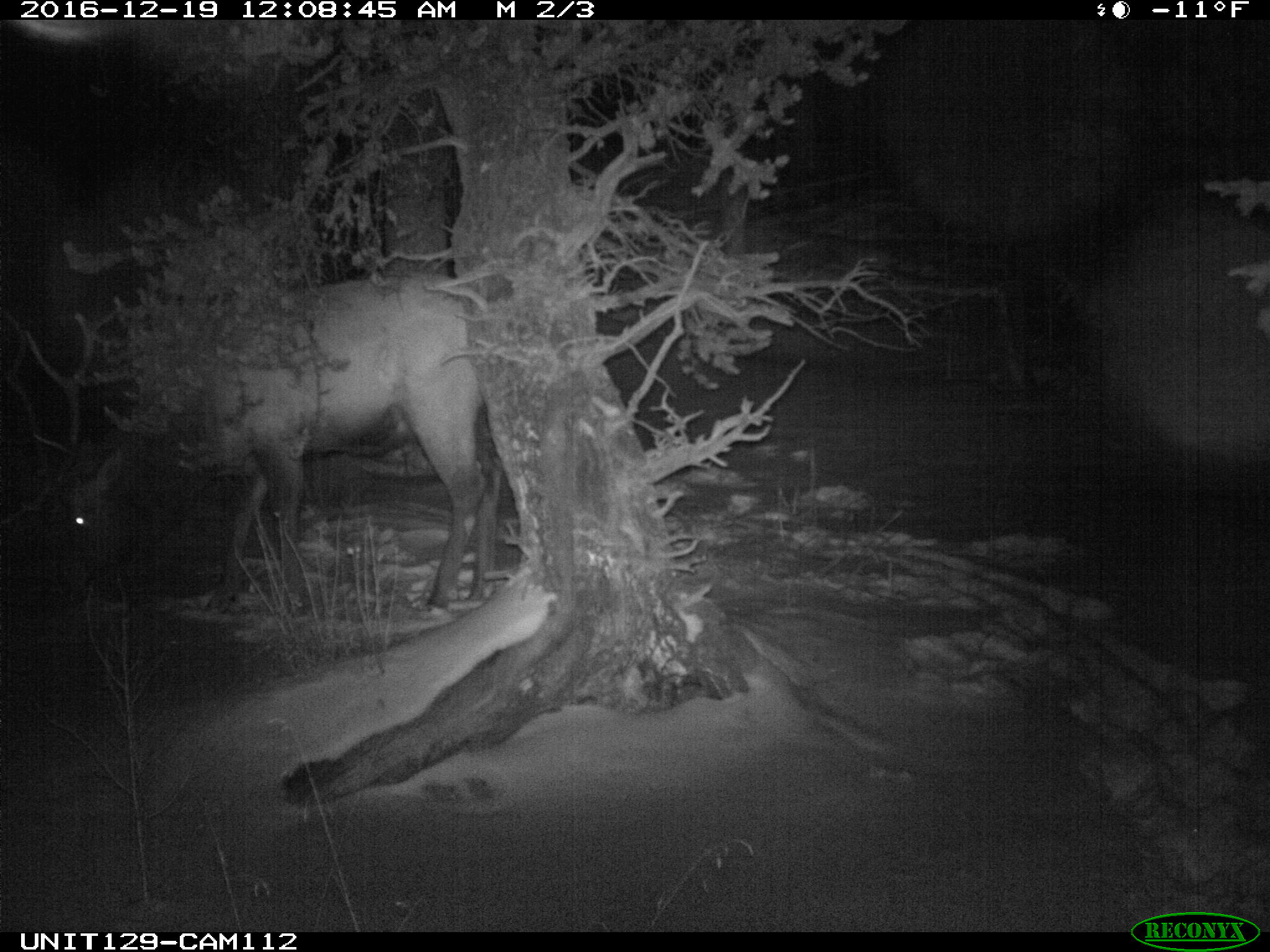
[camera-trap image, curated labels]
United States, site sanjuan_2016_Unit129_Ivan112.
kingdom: Animalia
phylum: Chordata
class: Mammalia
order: Artiodactyla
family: Cervidae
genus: Cervus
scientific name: Cervus elaphus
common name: red deer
Cervus elaphus (red deer).